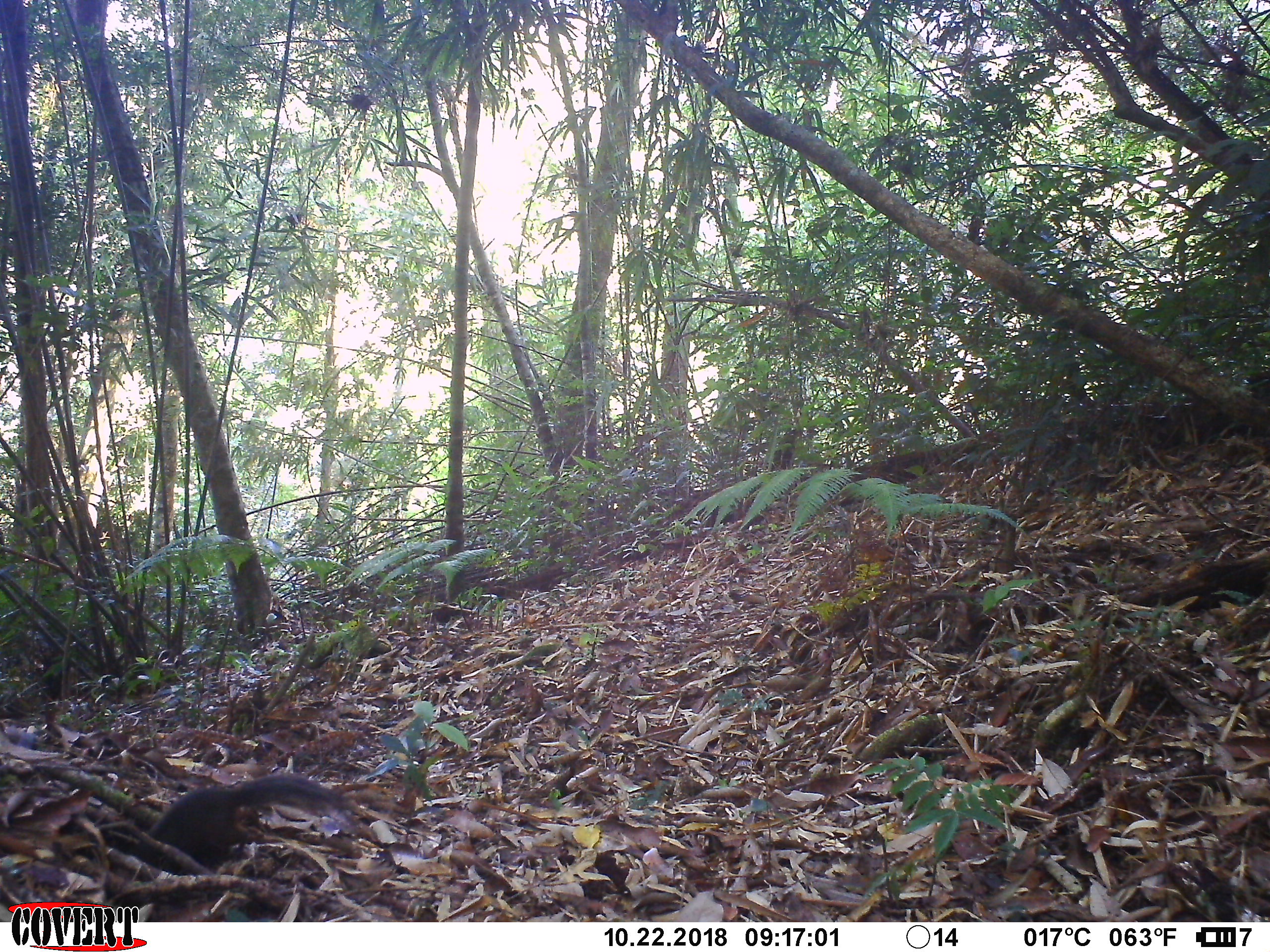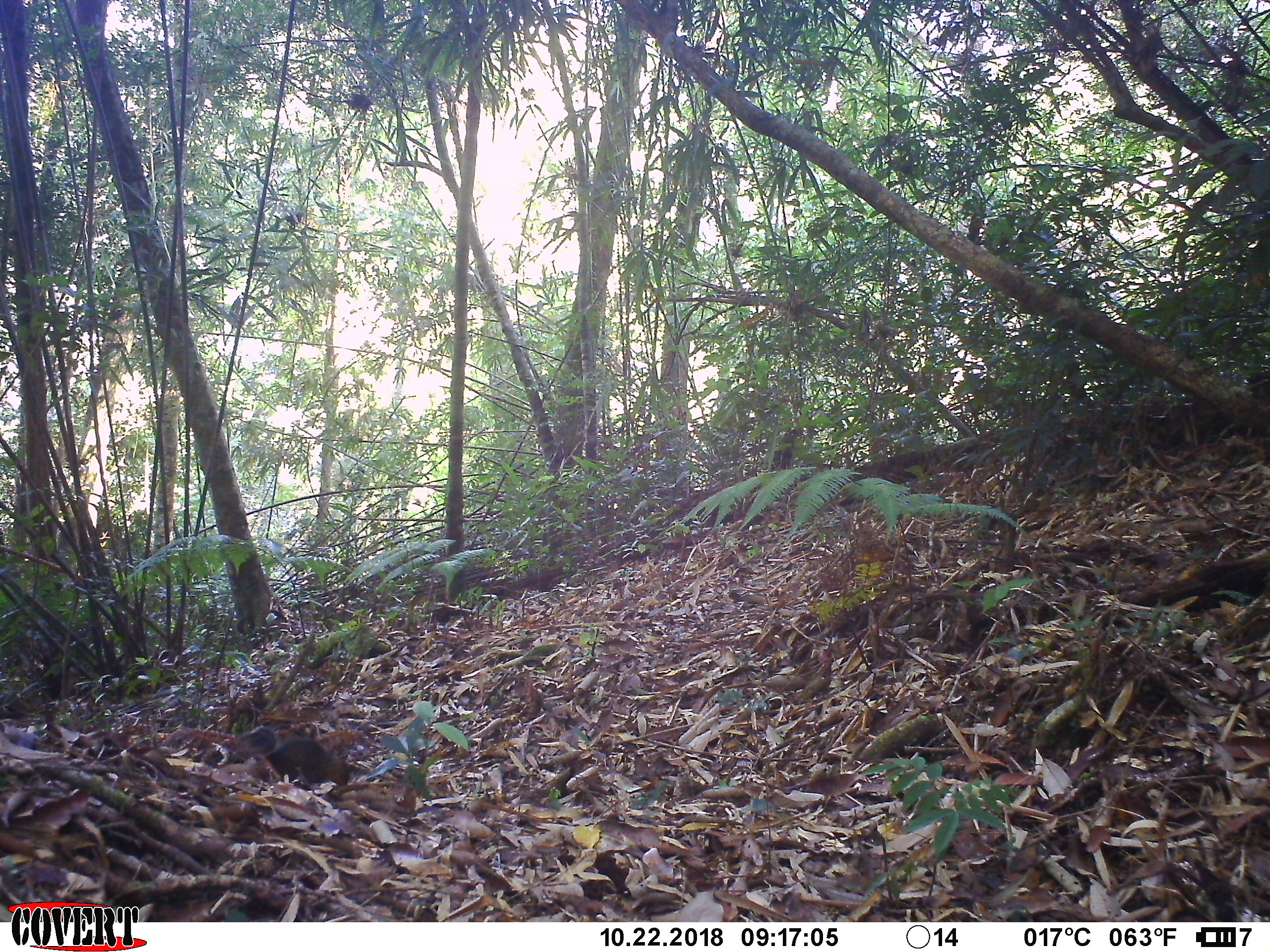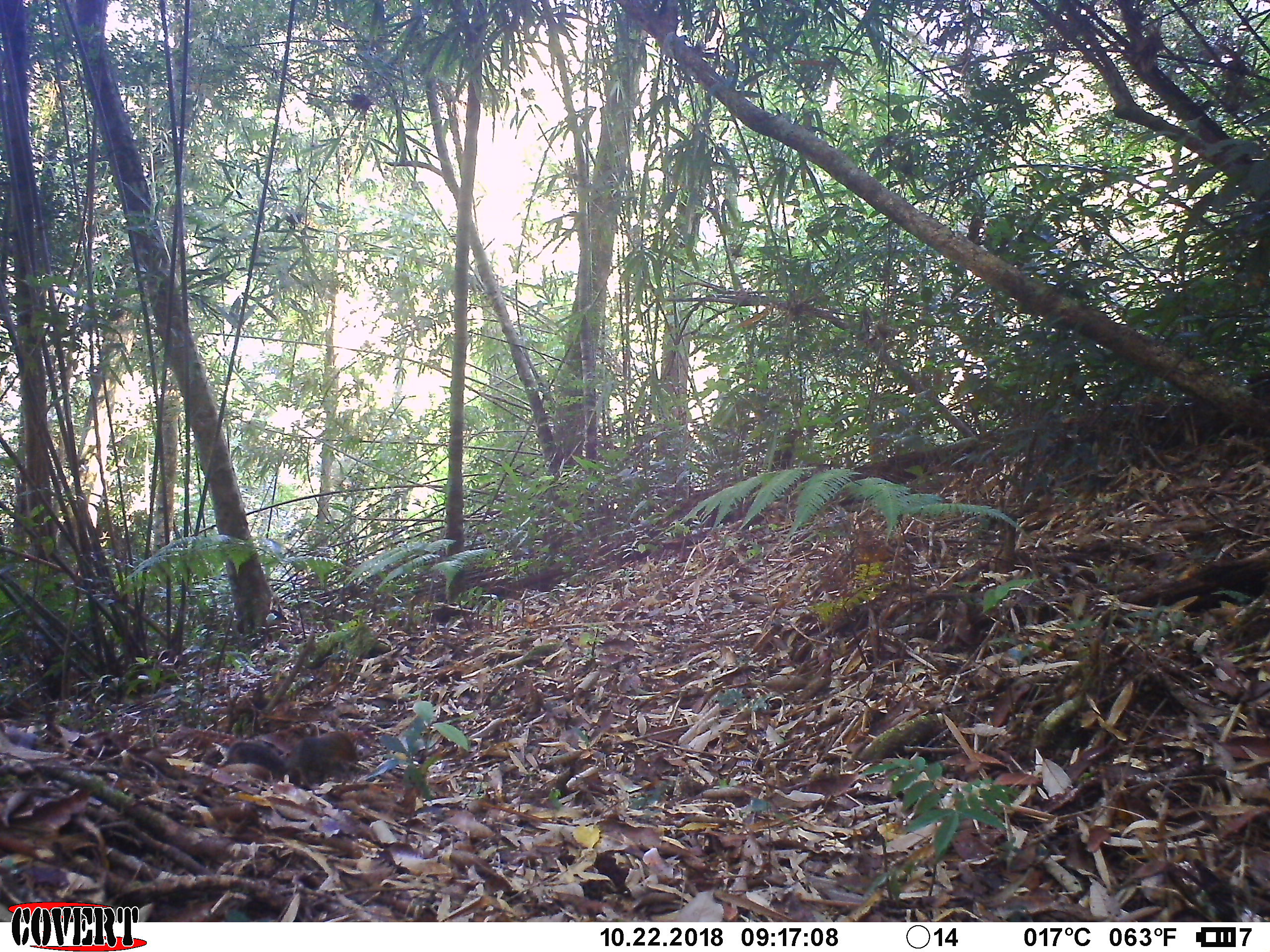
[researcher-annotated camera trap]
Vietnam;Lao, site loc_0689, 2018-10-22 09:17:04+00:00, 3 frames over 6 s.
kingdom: Animalia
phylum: Chordata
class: Mammalia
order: Rodentia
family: Sciuridae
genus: Dremomys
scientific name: Dremomys rufigenis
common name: red-cheeked squirrel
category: red cheeked squirrel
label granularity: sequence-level